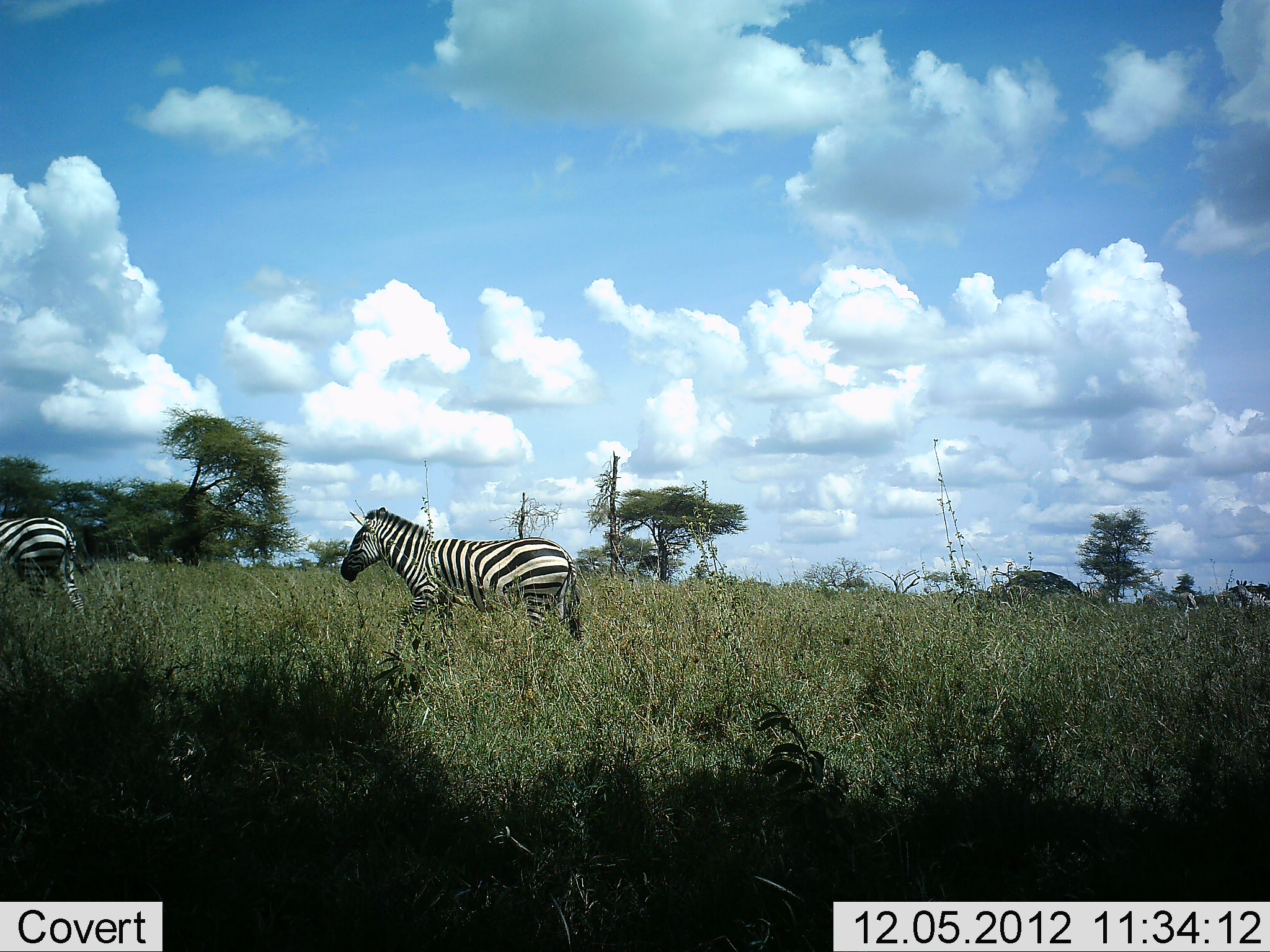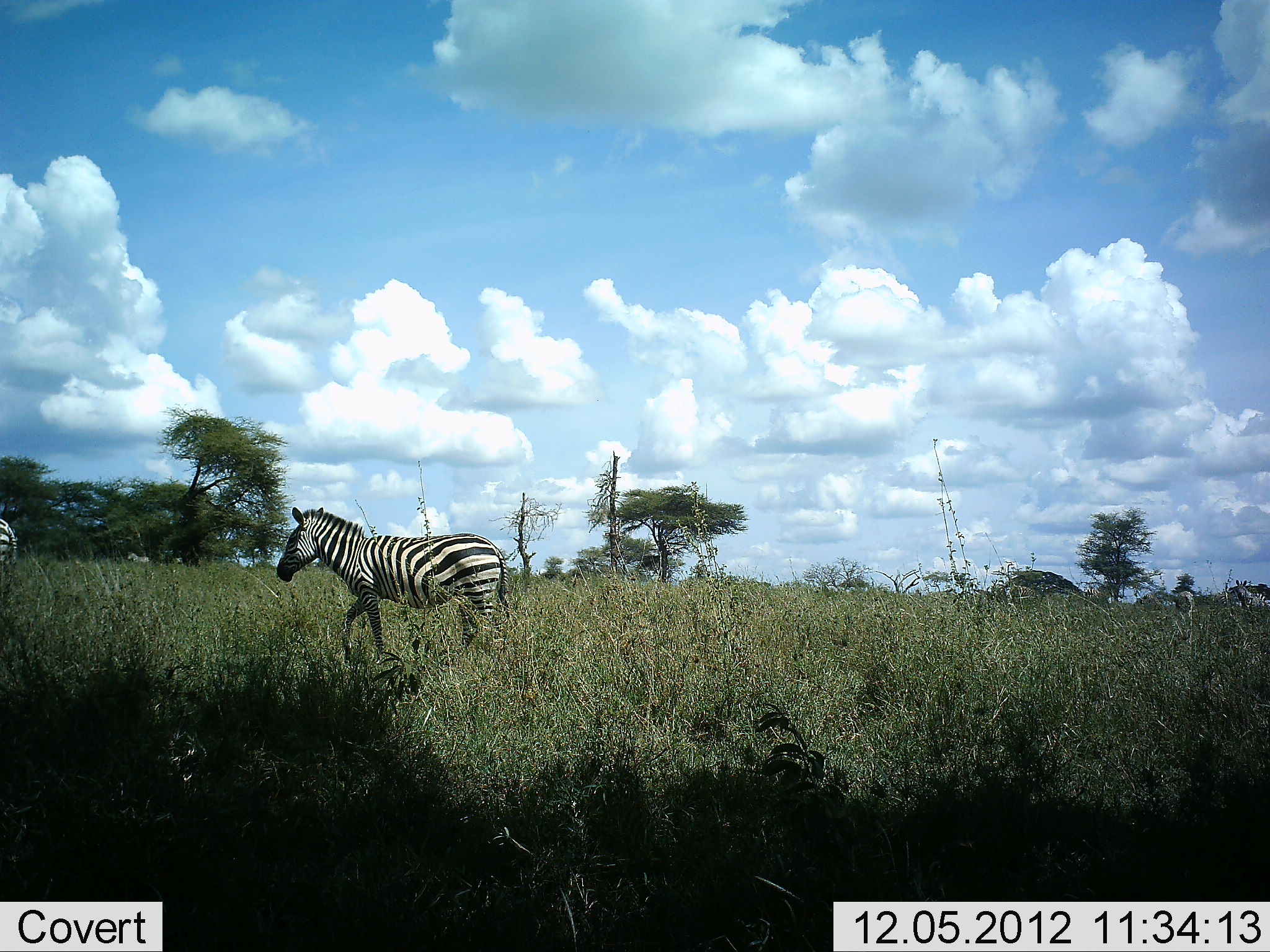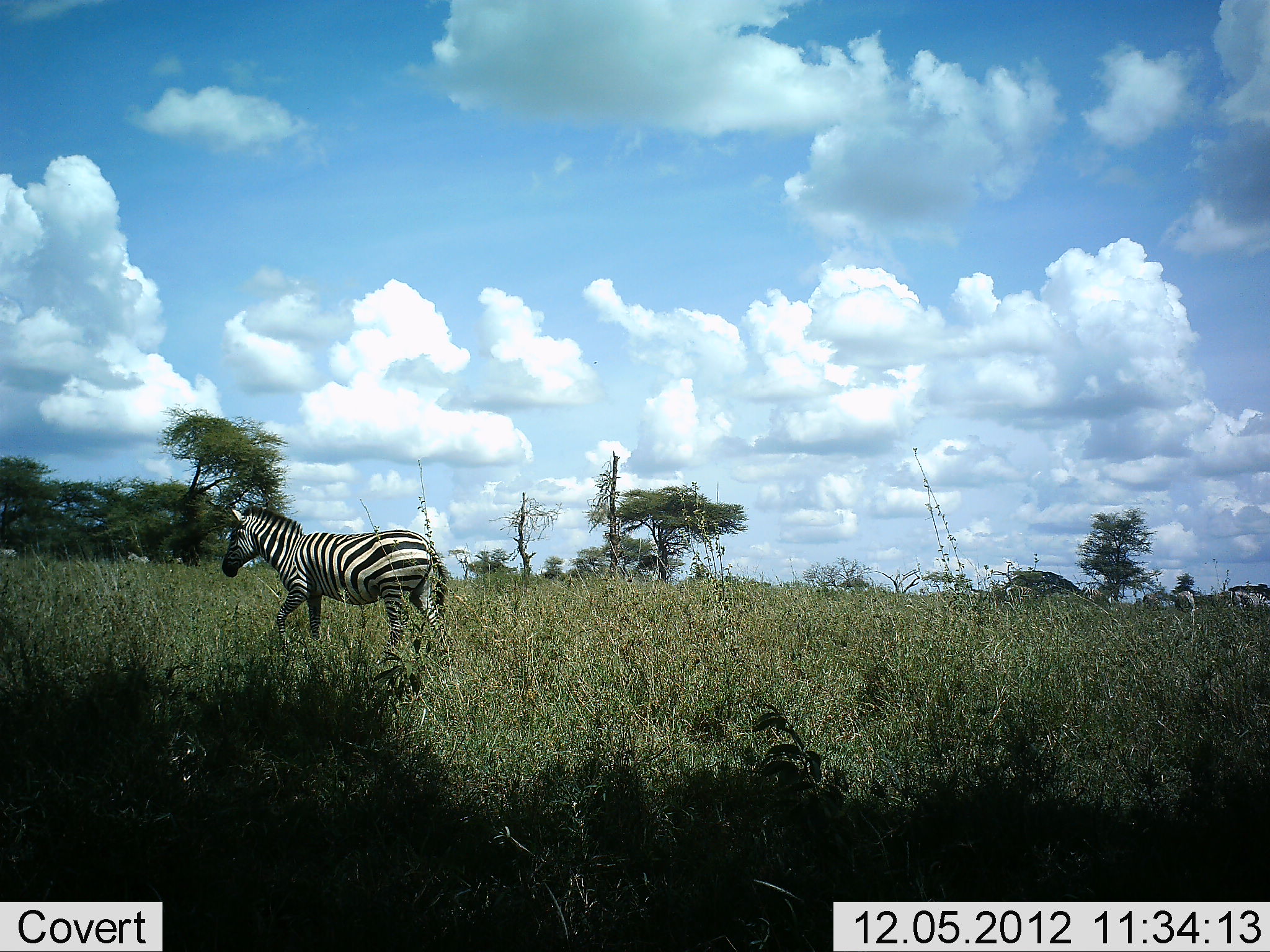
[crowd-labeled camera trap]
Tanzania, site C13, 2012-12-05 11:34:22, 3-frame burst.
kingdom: Animalia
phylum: Chordata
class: Mammalia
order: Perissodactyla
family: Equidae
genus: Equus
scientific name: Equus quagga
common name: plains zebra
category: zebra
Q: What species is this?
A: Zebra (plains zebra) (Equus quagga).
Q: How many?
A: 2.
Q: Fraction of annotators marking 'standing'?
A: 20%.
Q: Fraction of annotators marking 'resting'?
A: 0%.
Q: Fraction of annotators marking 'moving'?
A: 100%.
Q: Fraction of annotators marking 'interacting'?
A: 0%.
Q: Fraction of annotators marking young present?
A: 0%.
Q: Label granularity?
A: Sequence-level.